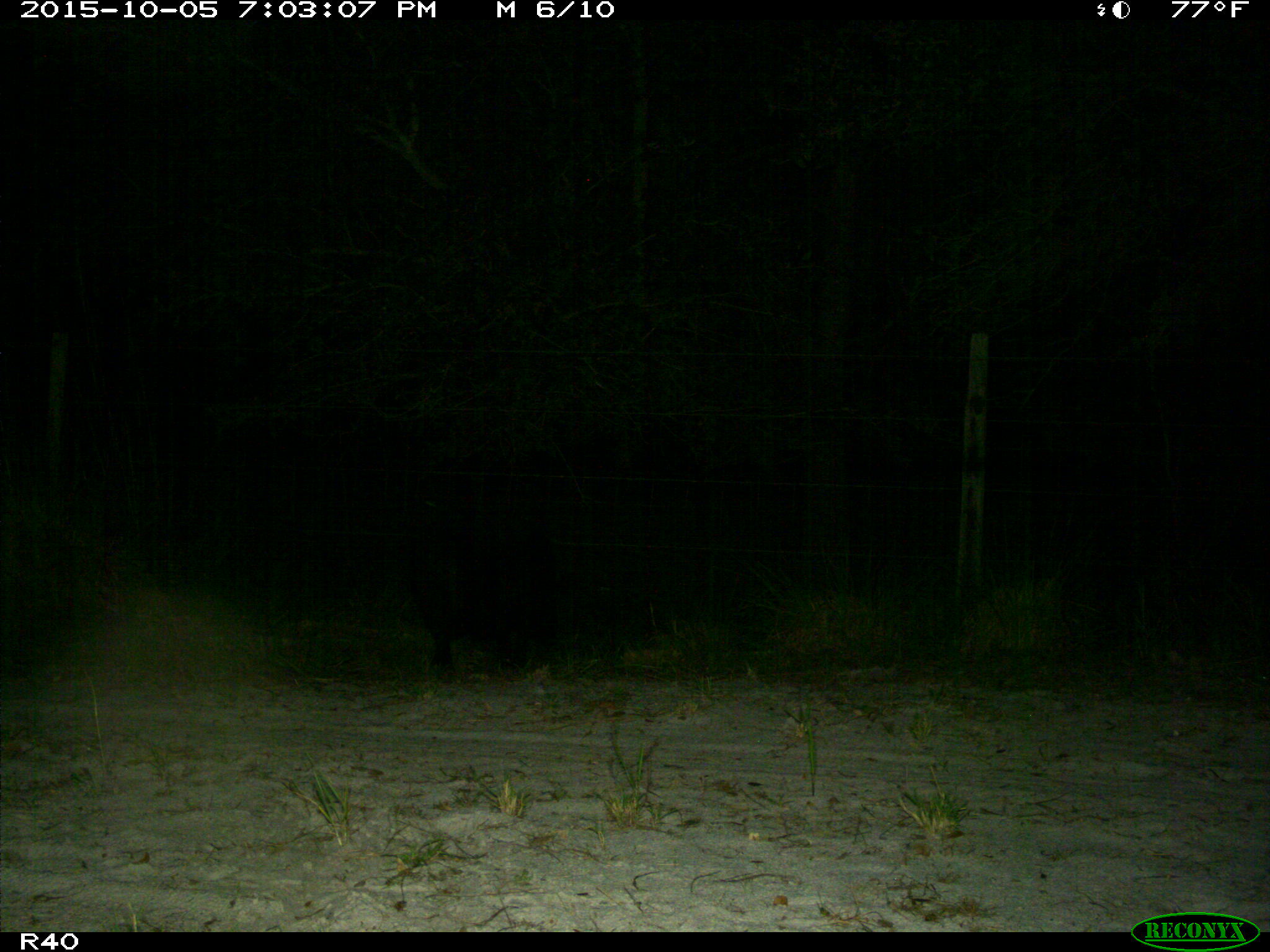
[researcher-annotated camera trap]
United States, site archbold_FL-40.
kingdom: Animalia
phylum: Chordata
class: Mammalia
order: Artiodactyla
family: Suidae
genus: Sus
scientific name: Sus scrofa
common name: wild boar